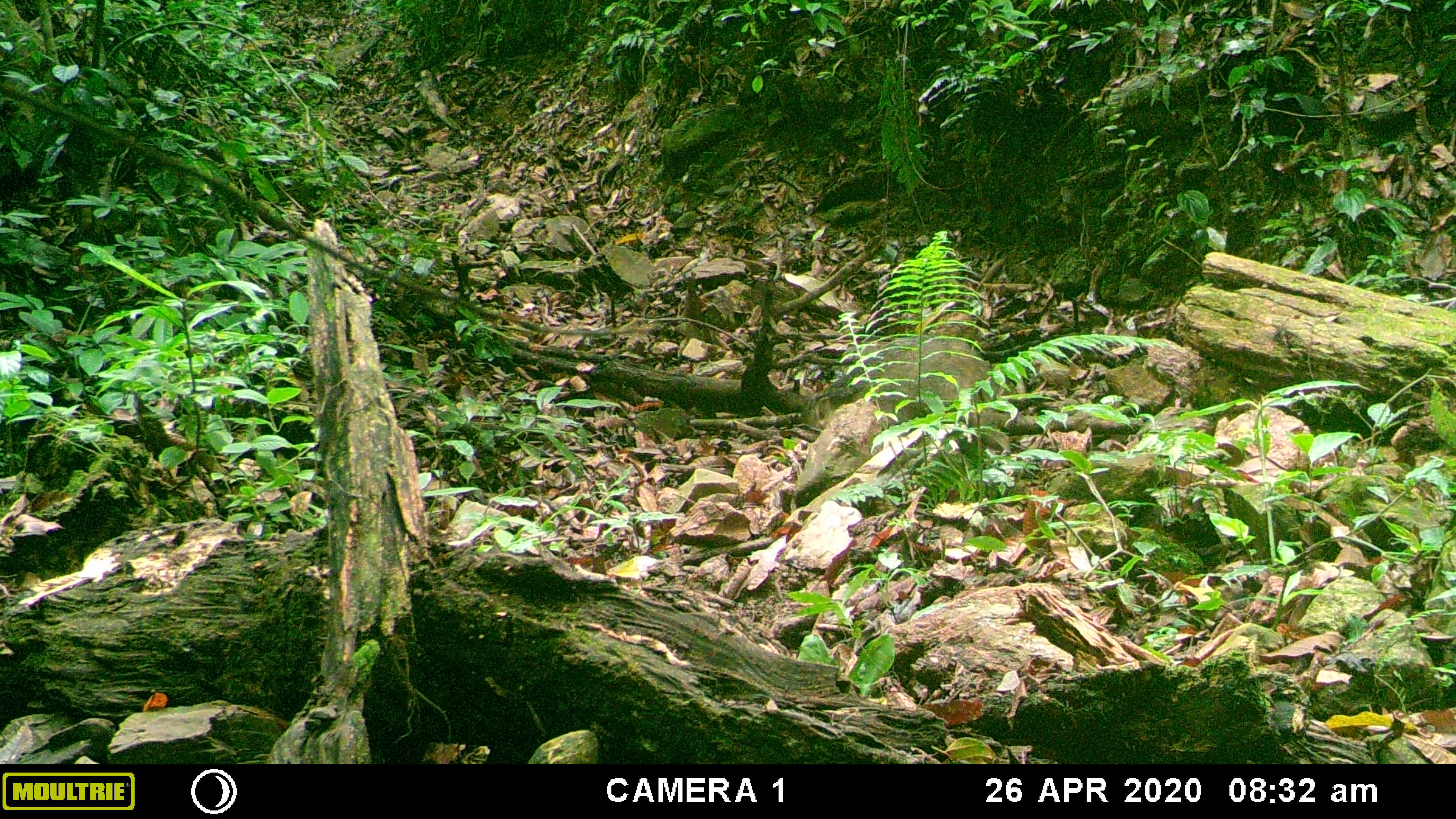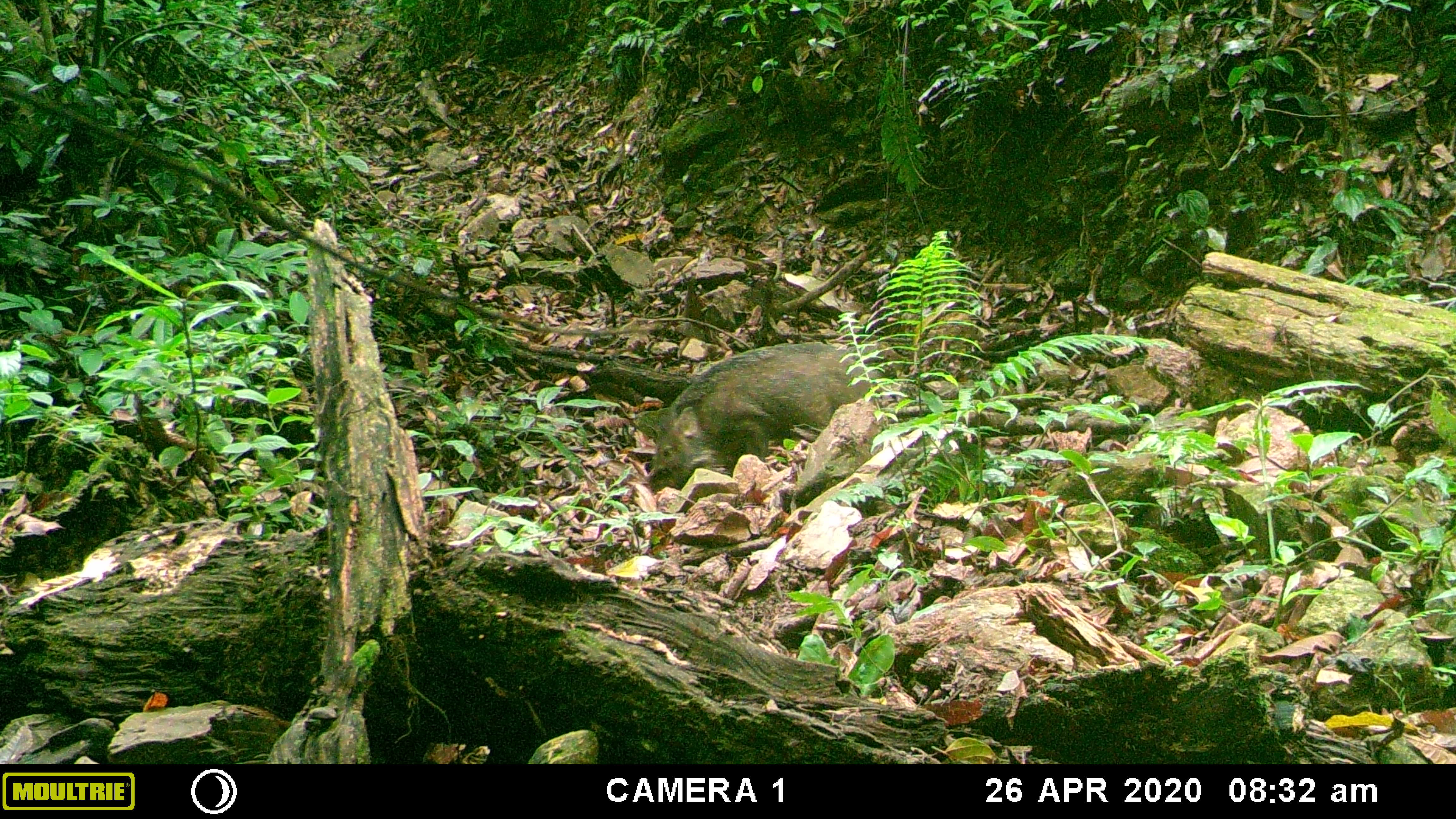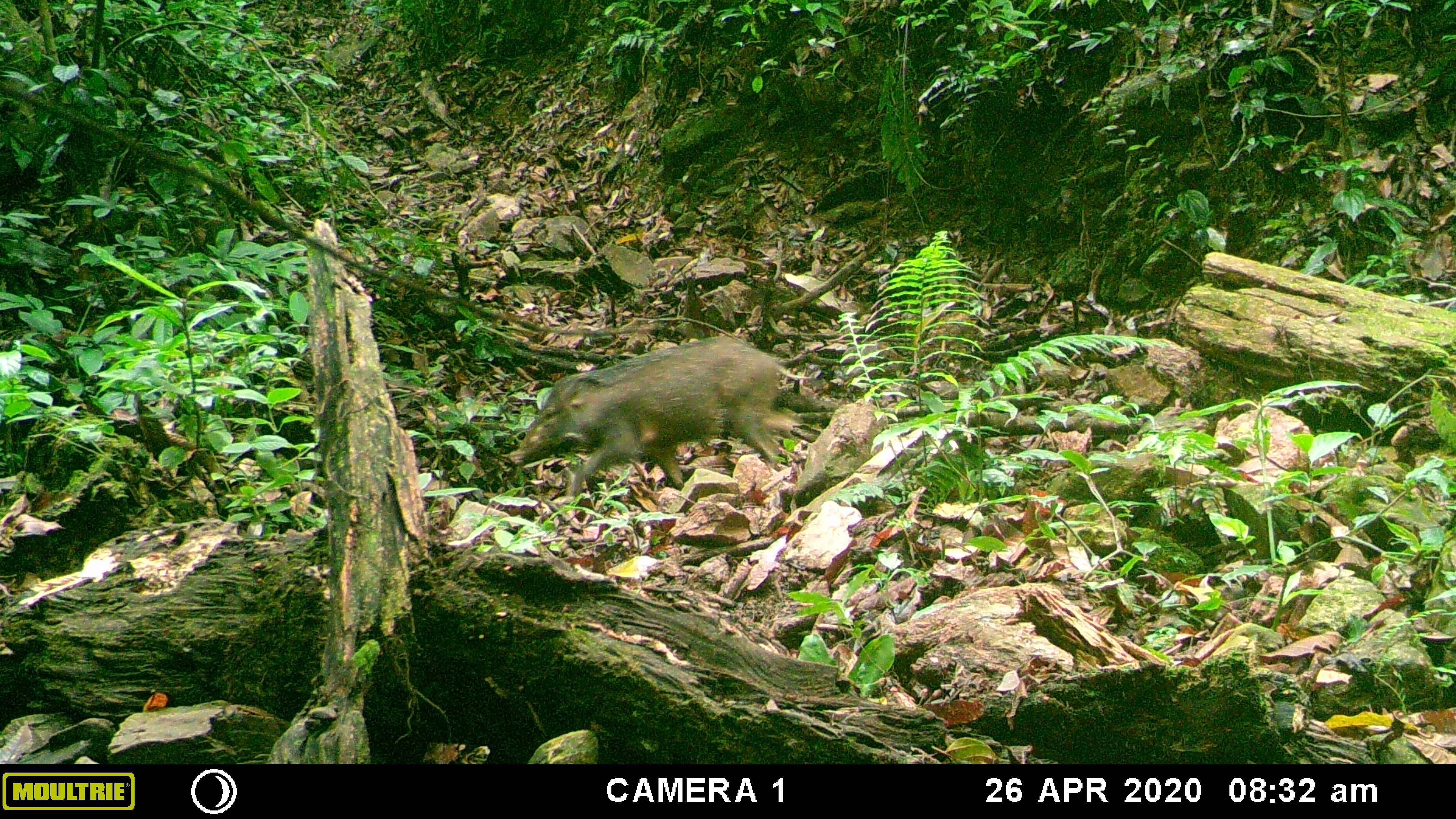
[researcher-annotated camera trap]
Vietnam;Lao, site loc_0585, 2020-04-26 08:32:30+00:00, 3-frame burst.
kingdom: Animalia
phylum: Chordata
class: Mammalia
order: Artiodactyla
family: Suidae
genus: Sus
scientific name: Sus scrofa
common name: eurasian wild pig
Eurasian wild pig (Sus scrofa). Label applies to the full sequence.